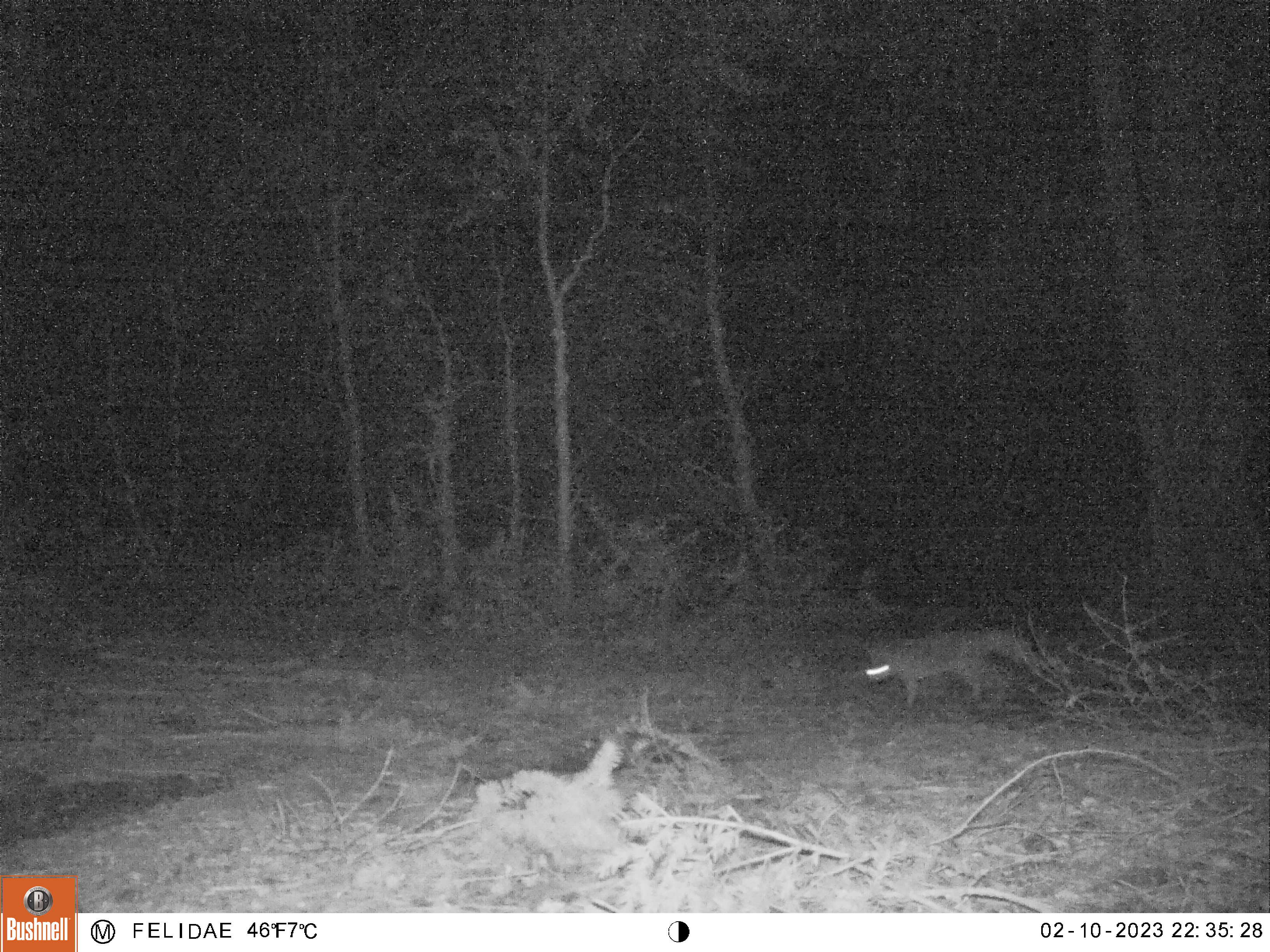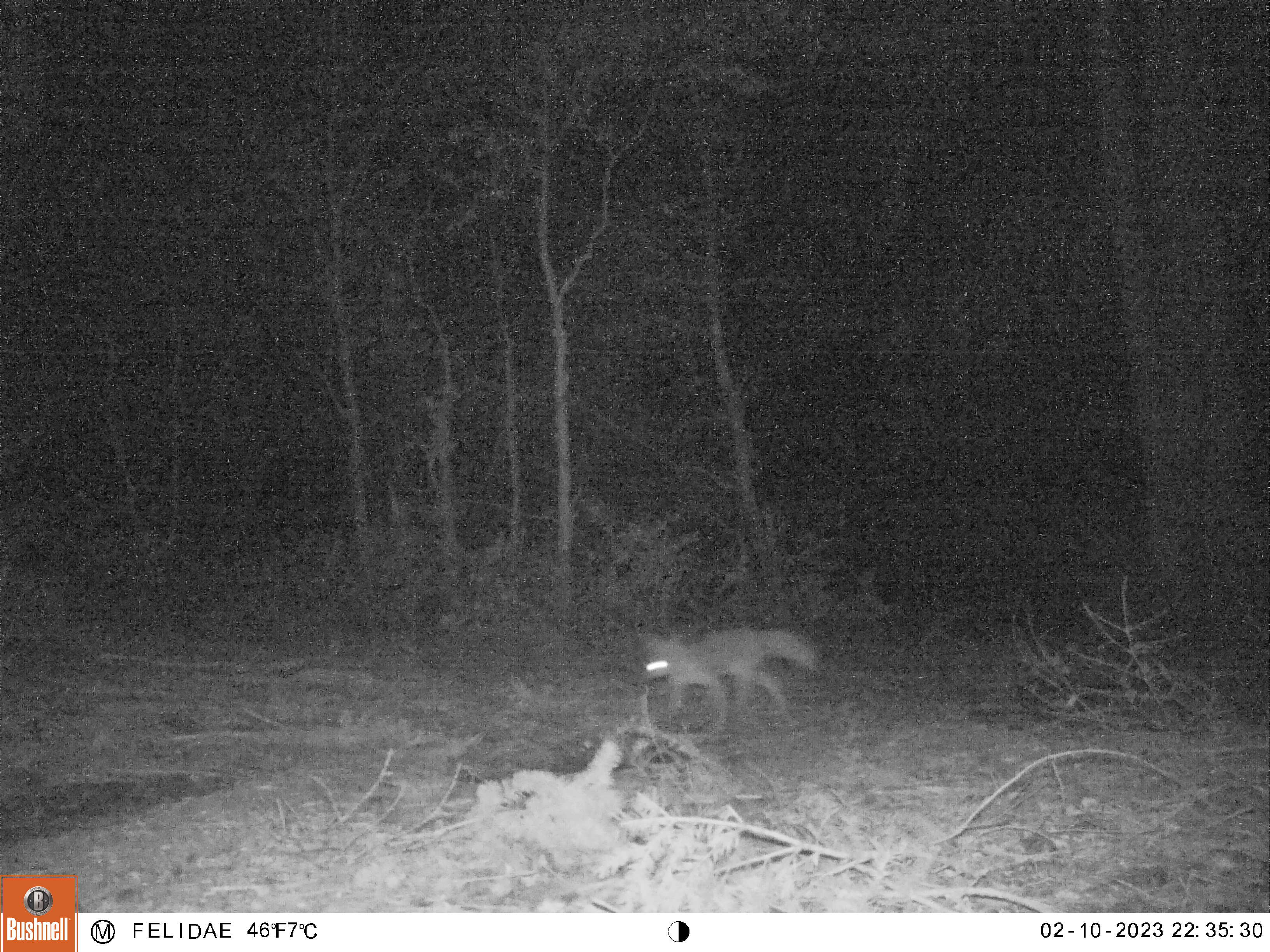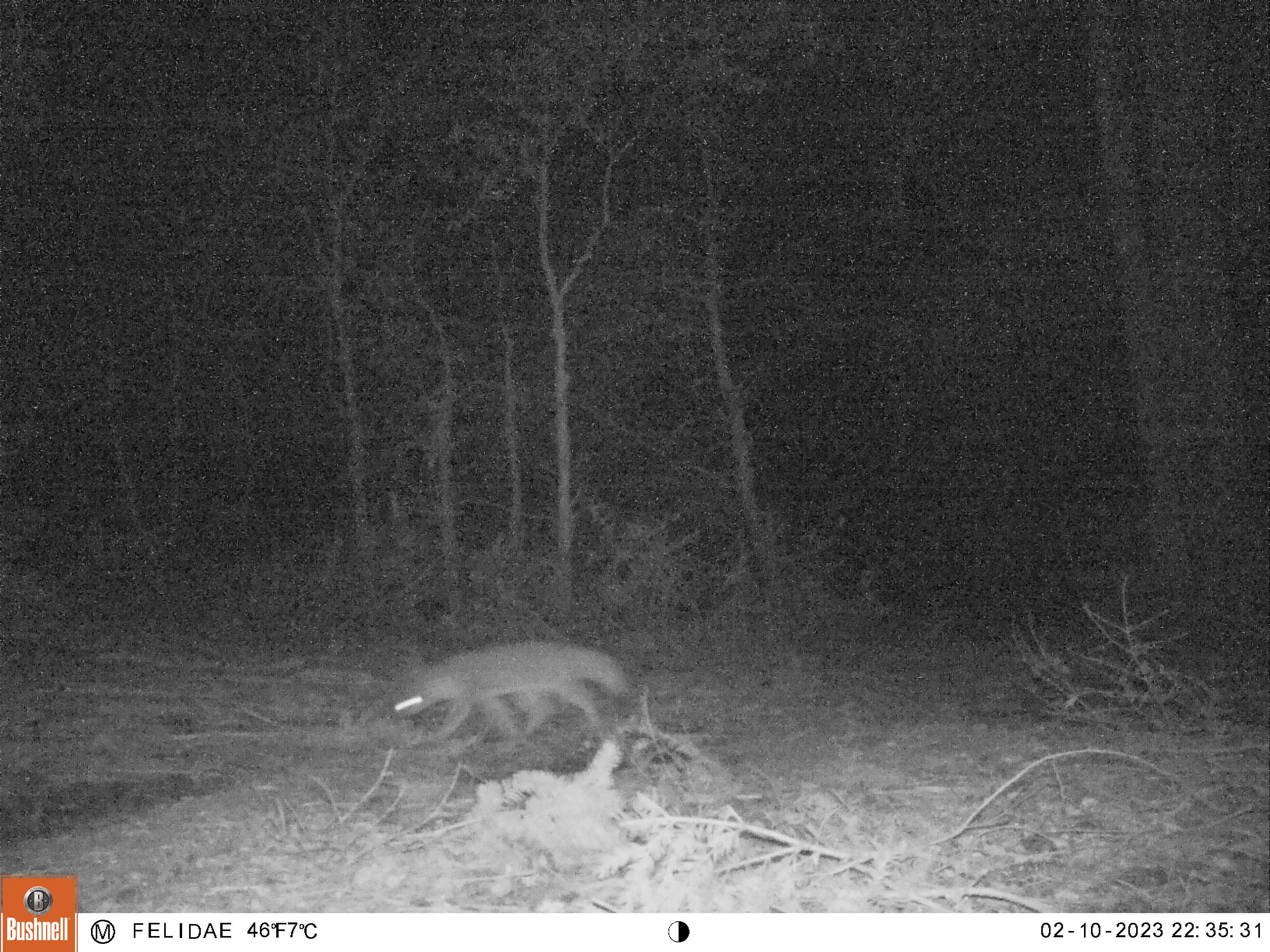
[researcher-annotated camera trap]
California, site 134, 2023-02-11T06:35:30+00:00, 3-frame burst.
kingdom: Animalia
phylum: Chordata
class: Mammalia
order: Carnivora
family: Canidae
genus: Urocyon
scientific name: Urocyon cinereoargenteus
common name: gray fox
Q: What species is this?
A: Gray fox (Urocyon cinereoargenteus).